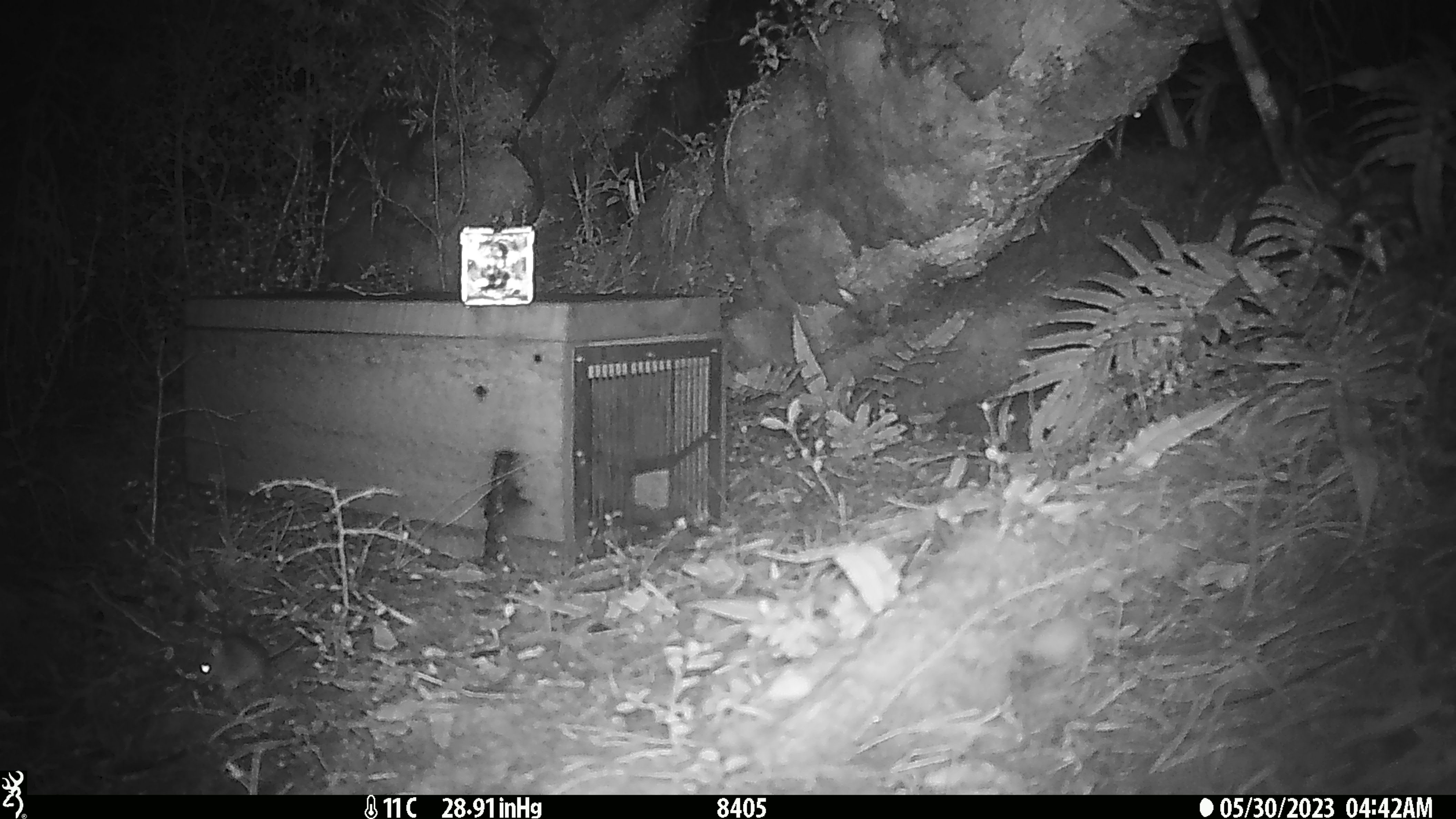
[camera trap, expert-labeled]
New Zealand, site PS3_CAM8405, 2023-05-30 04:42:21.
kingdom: Animalia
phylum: Chordata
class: Mammalia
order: Rodentia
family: Muridae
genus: Mus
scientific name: Mus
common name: mouse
Mouse (Mus).